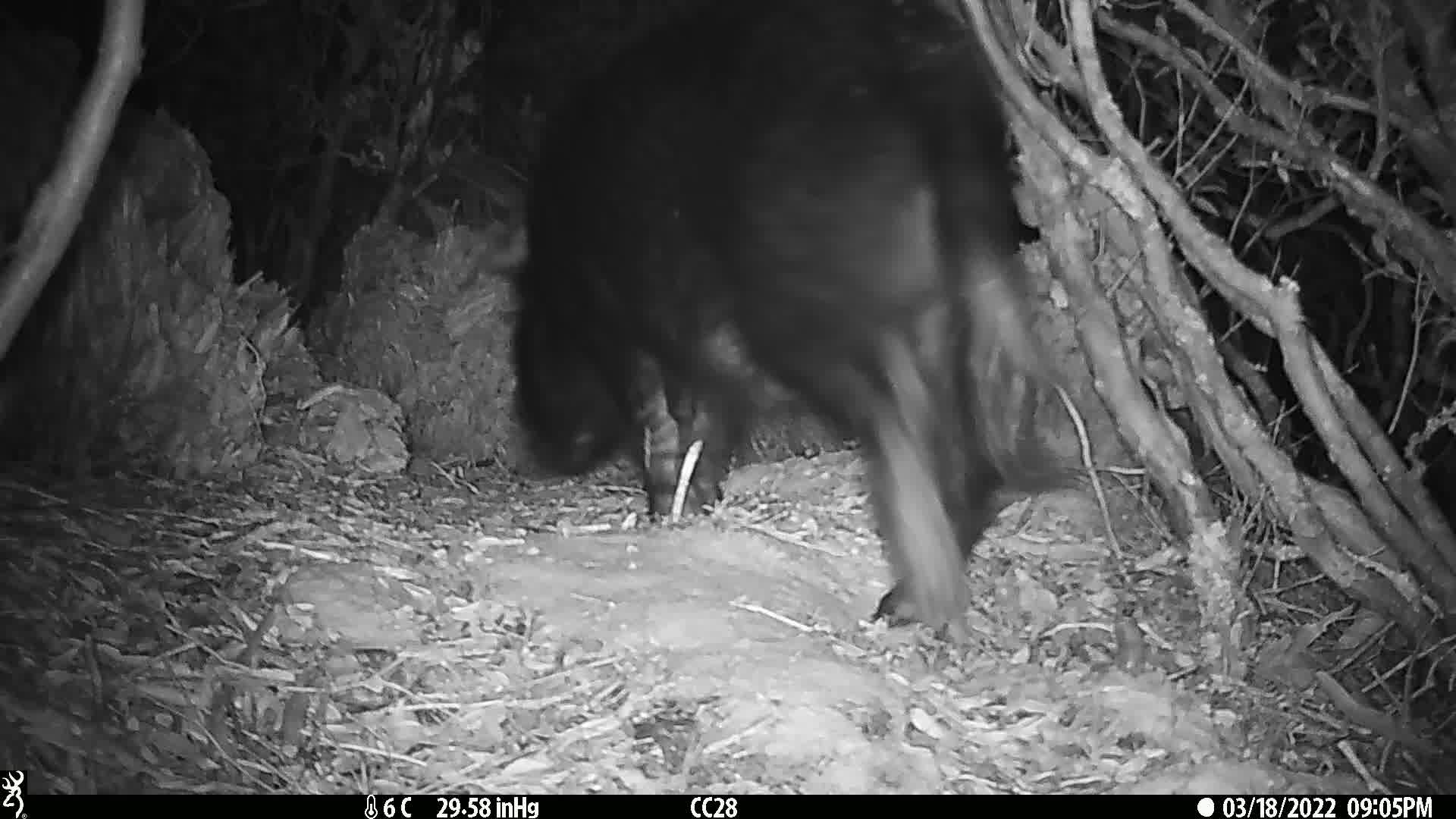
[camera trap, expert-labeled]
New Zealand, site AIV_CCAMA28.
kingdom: Animalia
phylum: Chordata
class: Mammalia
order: Artiodactyla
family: Suidae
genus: Sus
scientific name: Sus scrofa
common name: pig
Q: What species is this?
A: Pig (Sus scrofa).